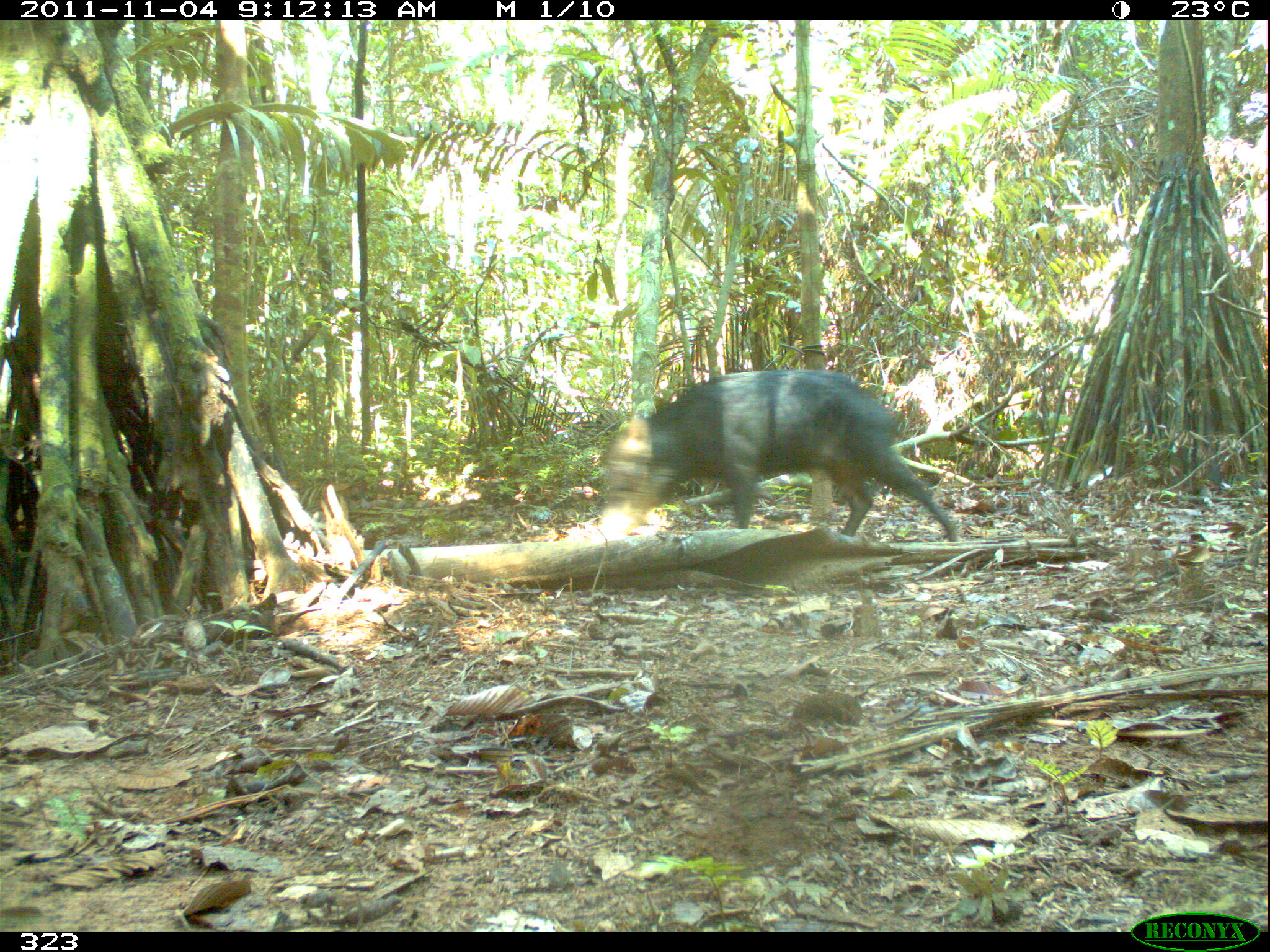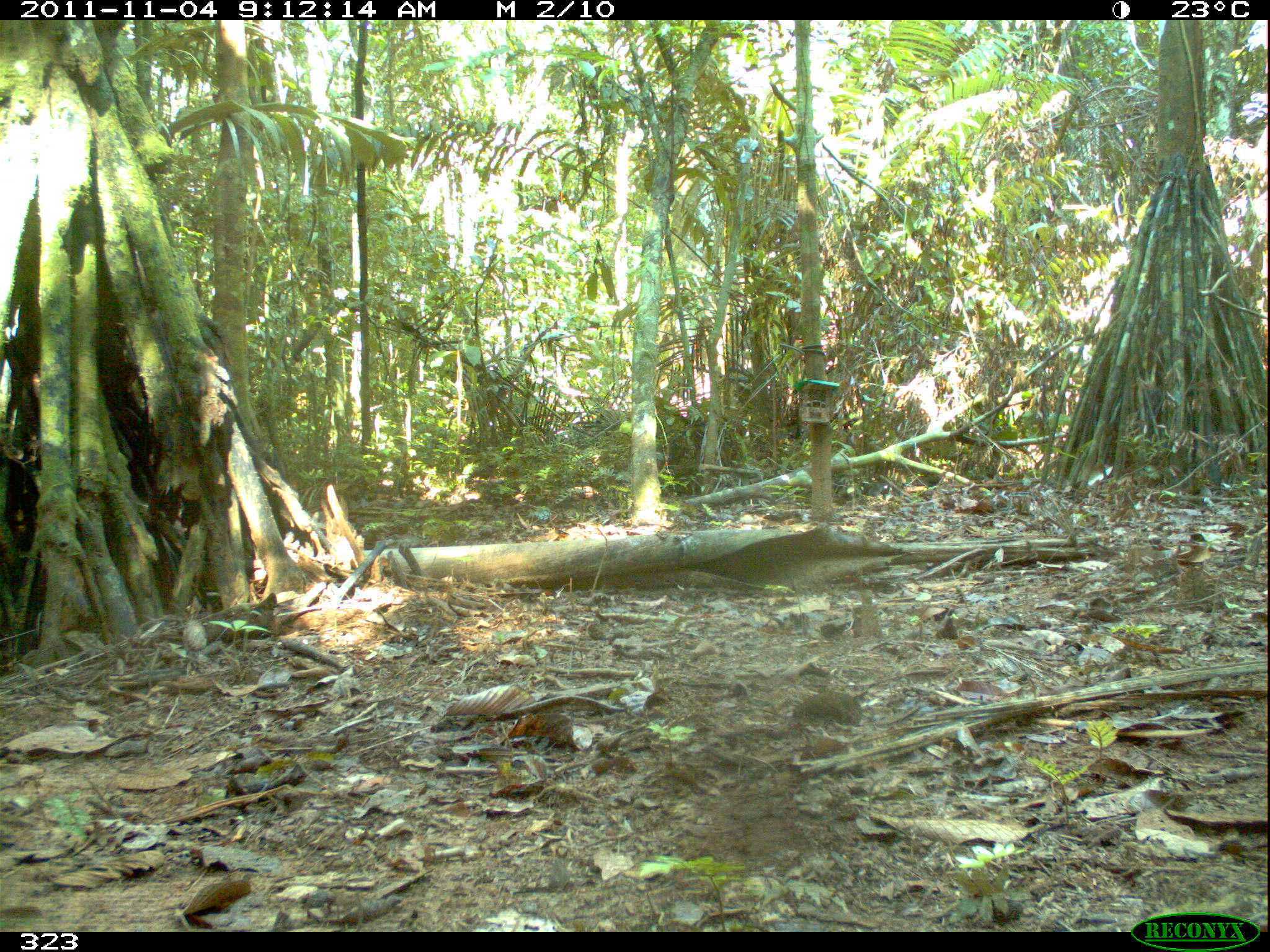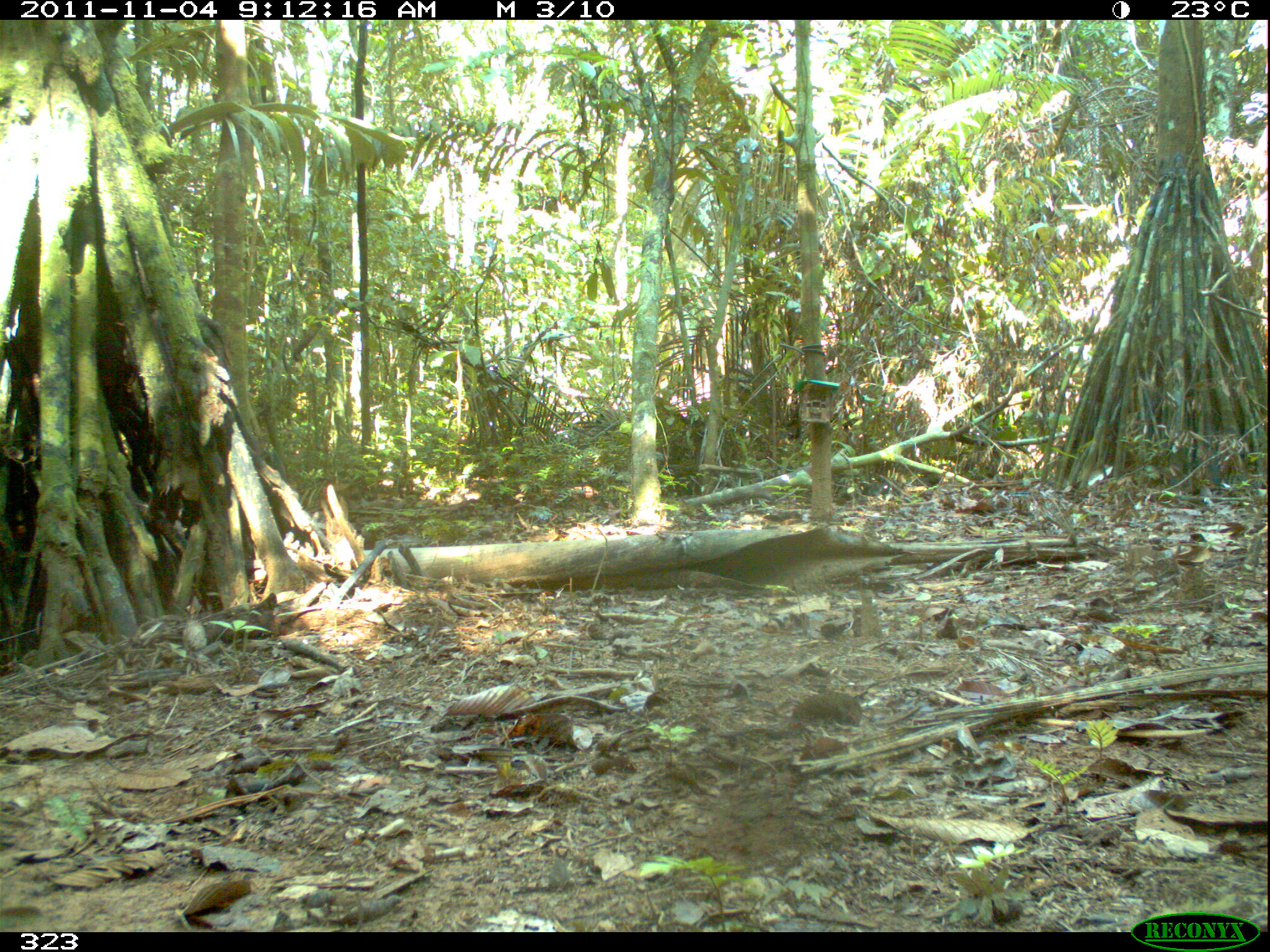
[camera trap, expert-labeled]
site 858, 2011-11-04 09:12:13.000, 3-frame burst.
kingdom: Animalia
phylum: Chordata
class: Mammalia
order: Artiodactyla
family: Tayassuidae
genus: Tayassu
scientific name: Tayassu pecari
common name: white-lipped peccary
Tayassu pecari (white-lipped peccary).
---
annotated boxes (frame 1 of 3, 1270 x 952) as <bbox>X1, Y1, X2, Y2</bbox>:
tayassu pecari: <bbox>594, 370, 963, 549</bbox>